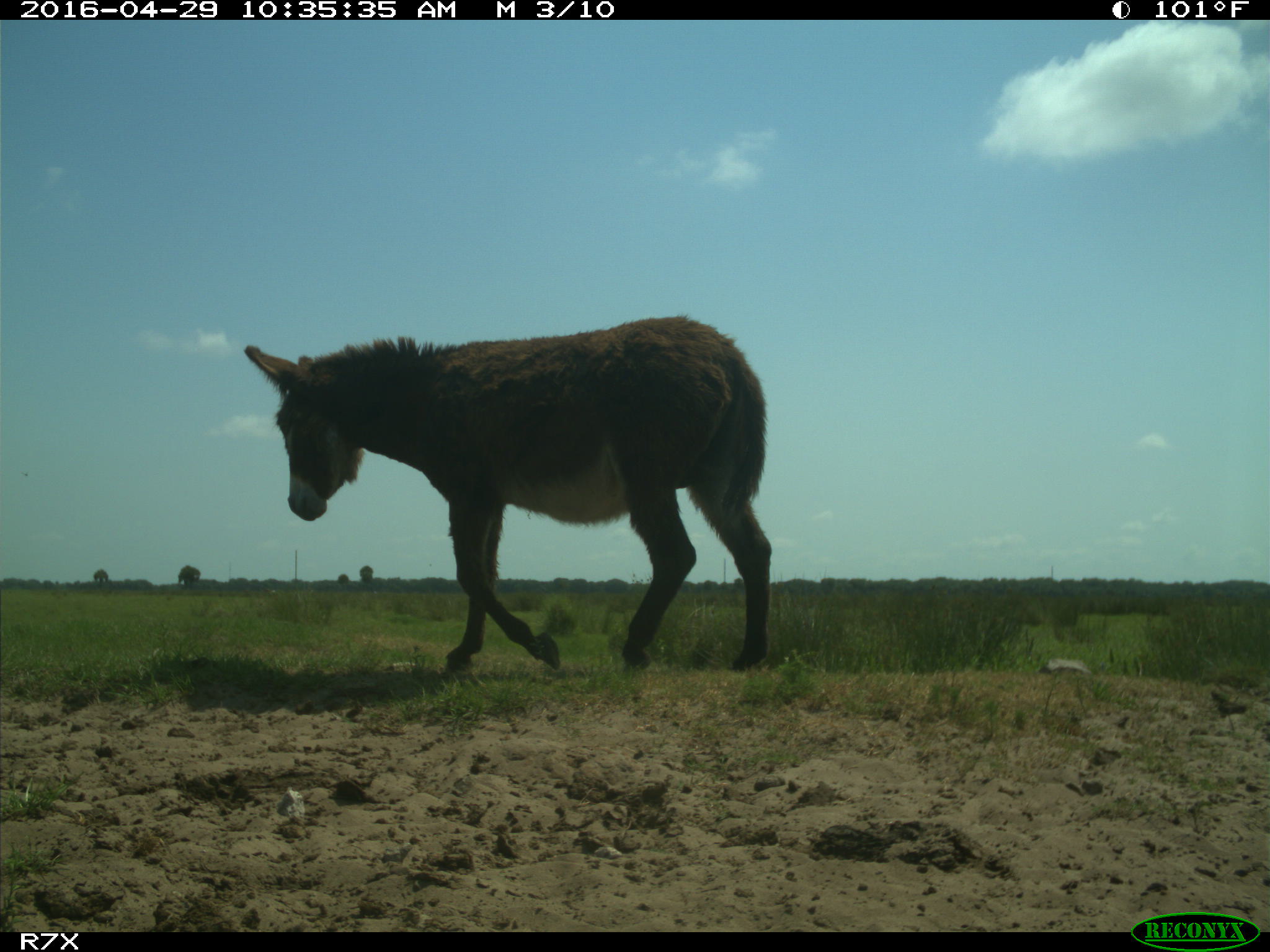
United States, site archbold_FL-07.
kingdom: Animalia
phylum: Chordata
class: Mammalia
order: Artiodactyla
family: Bovidae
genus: Bos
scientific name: Bos taurus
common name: domestic cow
Bos taurus (domestic cow).